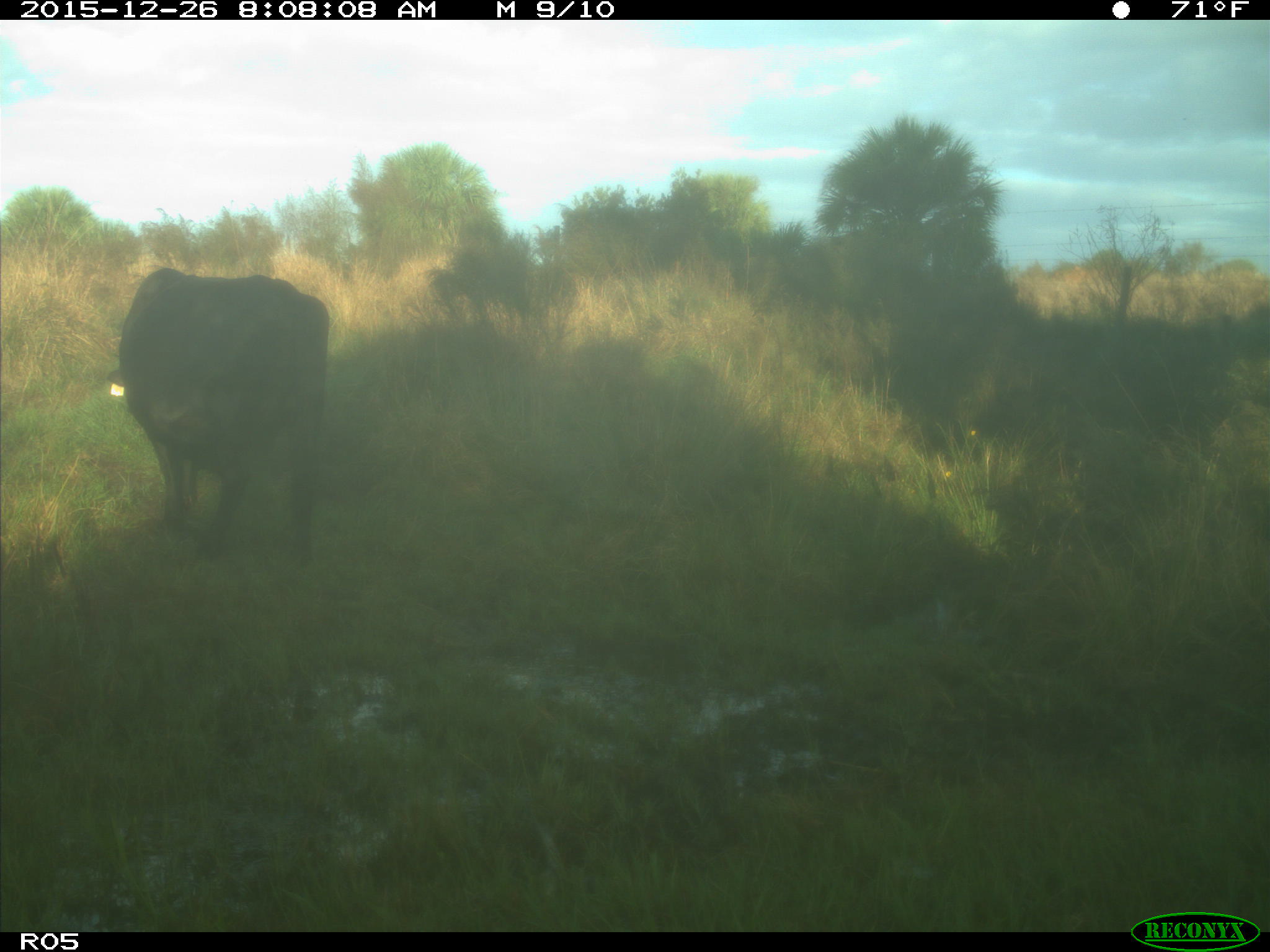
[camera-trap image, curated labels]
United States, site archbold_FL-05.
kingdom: Animalia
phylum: Chordata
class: Mammalia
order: Artiodactyla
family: Bovidae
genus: Bos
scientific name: Bos taurus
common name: domestic cow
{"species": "Bos taurus (domestic cow)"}